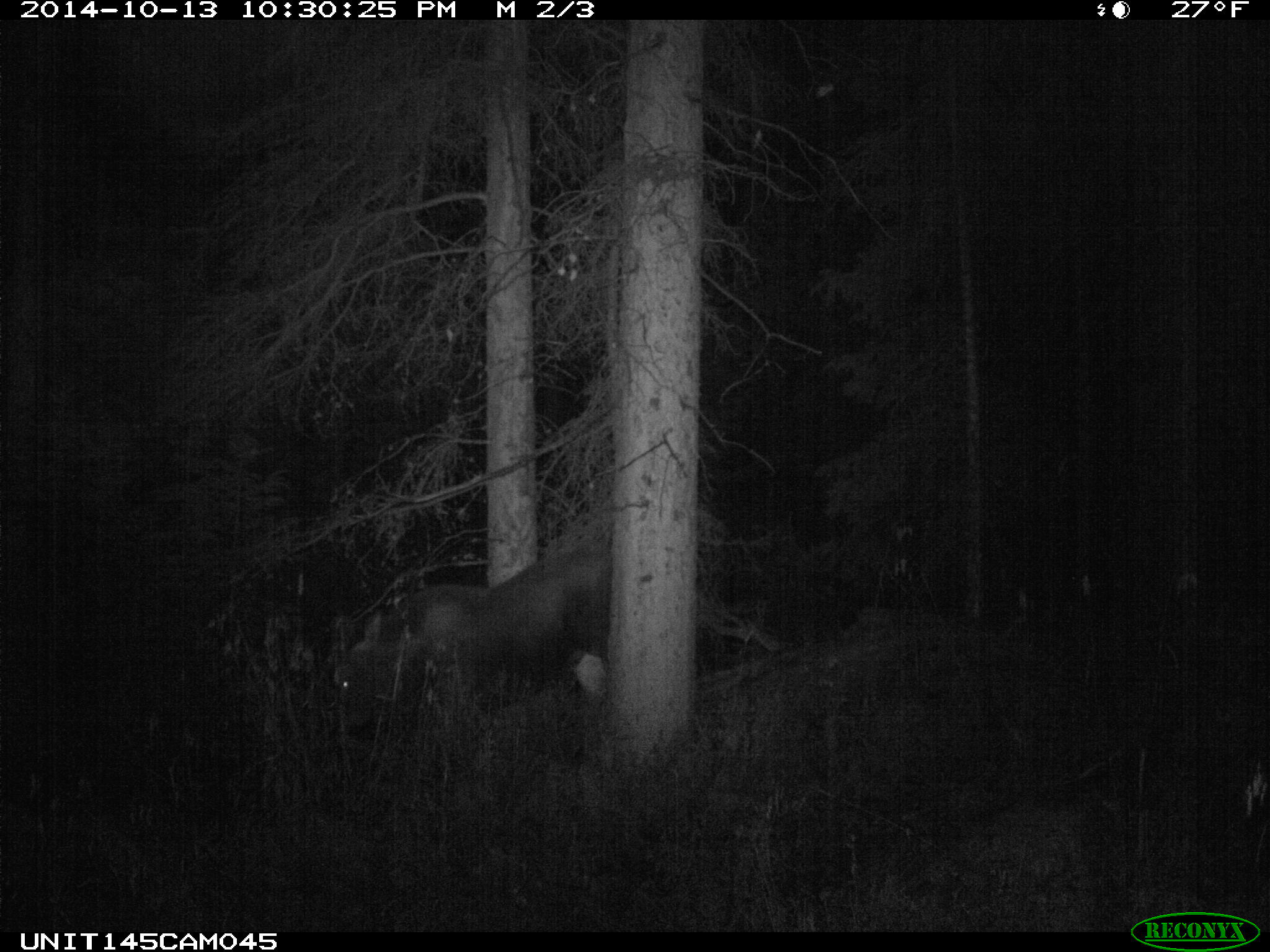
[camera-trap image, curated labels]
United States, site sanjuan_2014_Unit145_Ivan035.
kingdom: Animalia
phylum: Chordata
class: Mammalia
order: Artiodactyla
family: Cervidae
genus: Alces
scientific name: Alces alces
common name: moose